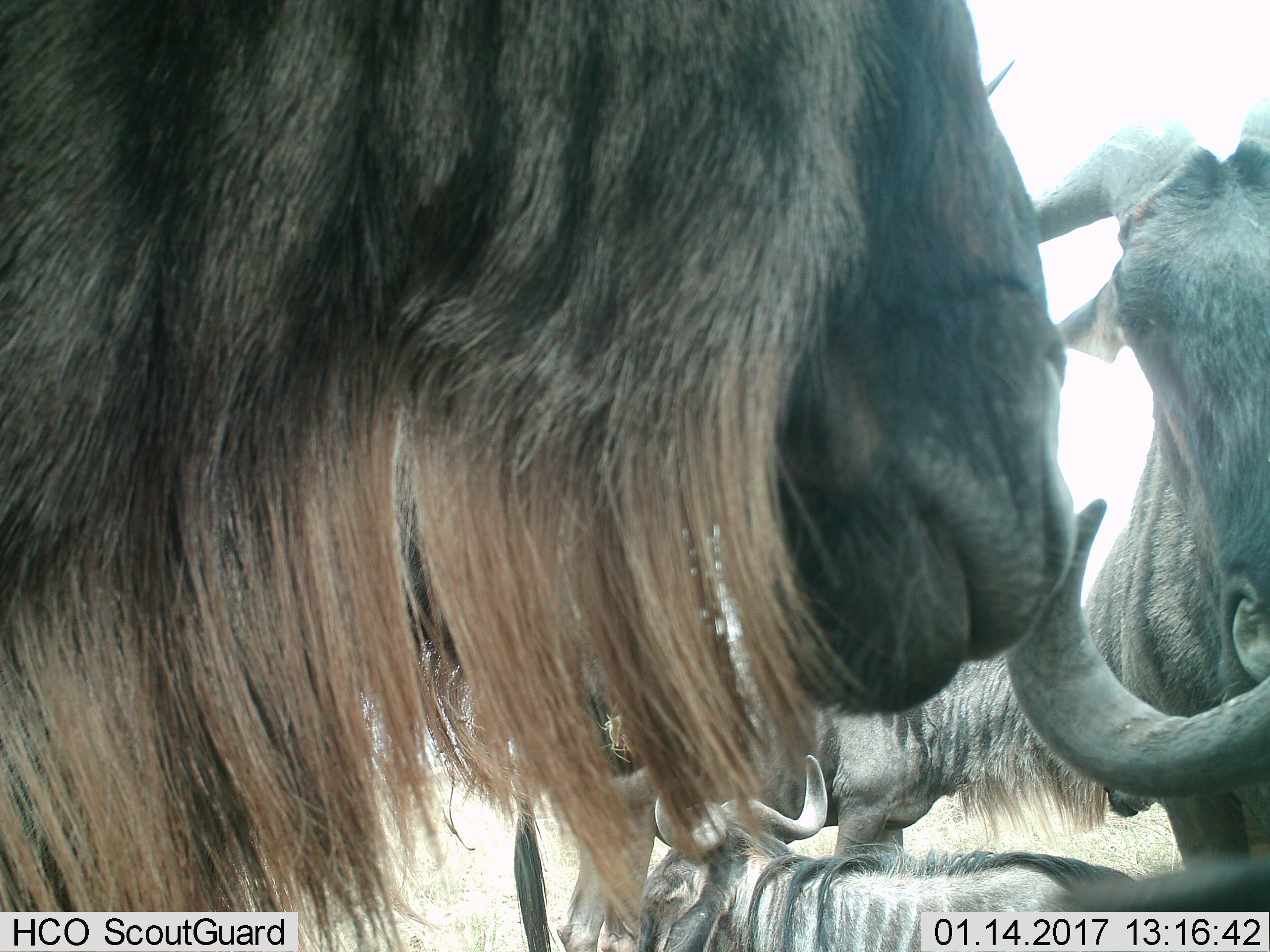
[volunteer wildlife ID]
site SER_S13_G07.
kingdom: Animalia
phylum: Chordata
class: Mammalia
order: Artiodactyla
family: Bovidae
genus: Connochaetes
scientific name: Connochaetes taurinus taurinus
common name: blue wildebeest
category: wildebeestblue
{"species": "wildebeestblue (blue wildebeest) (Connochaetes taurinus taurinus)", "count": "4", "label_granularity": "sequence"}